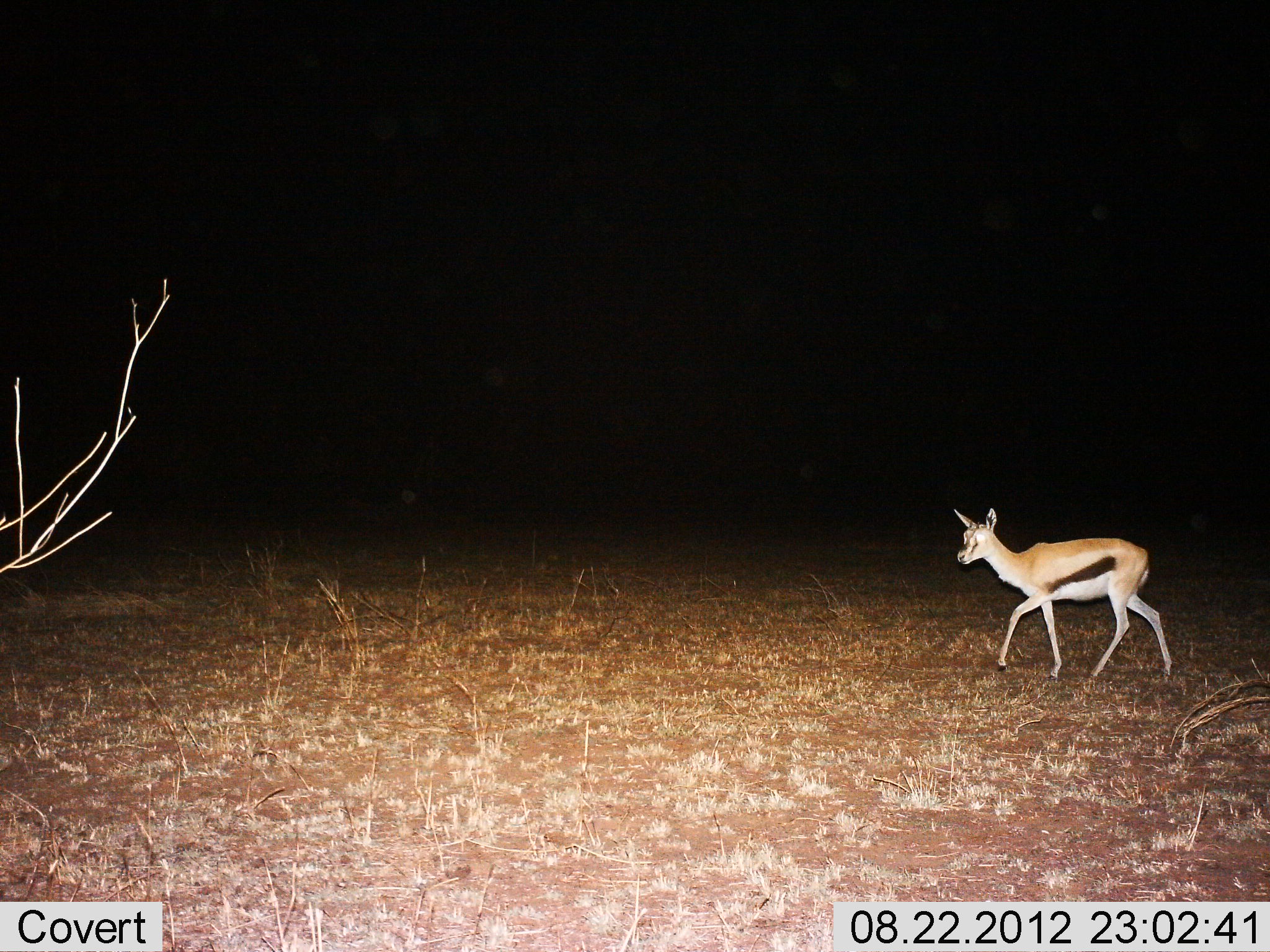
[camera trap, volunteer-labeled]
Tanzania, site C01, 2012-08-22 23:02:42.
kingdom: Animalia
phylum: Chordata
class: Mammalia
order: Artiodactyla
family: Bovidae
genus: Eudorcas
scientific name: Eudorcas thomsonii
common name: thomson's gazelle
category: gazellethomsons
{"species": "gazellethomsons (thomson's gazelle) (Eudorcas thomsonii)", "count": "1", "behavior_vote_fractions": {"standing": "0%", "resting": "0%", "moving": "100%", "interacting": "0%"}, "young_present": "0%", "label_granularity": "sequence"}